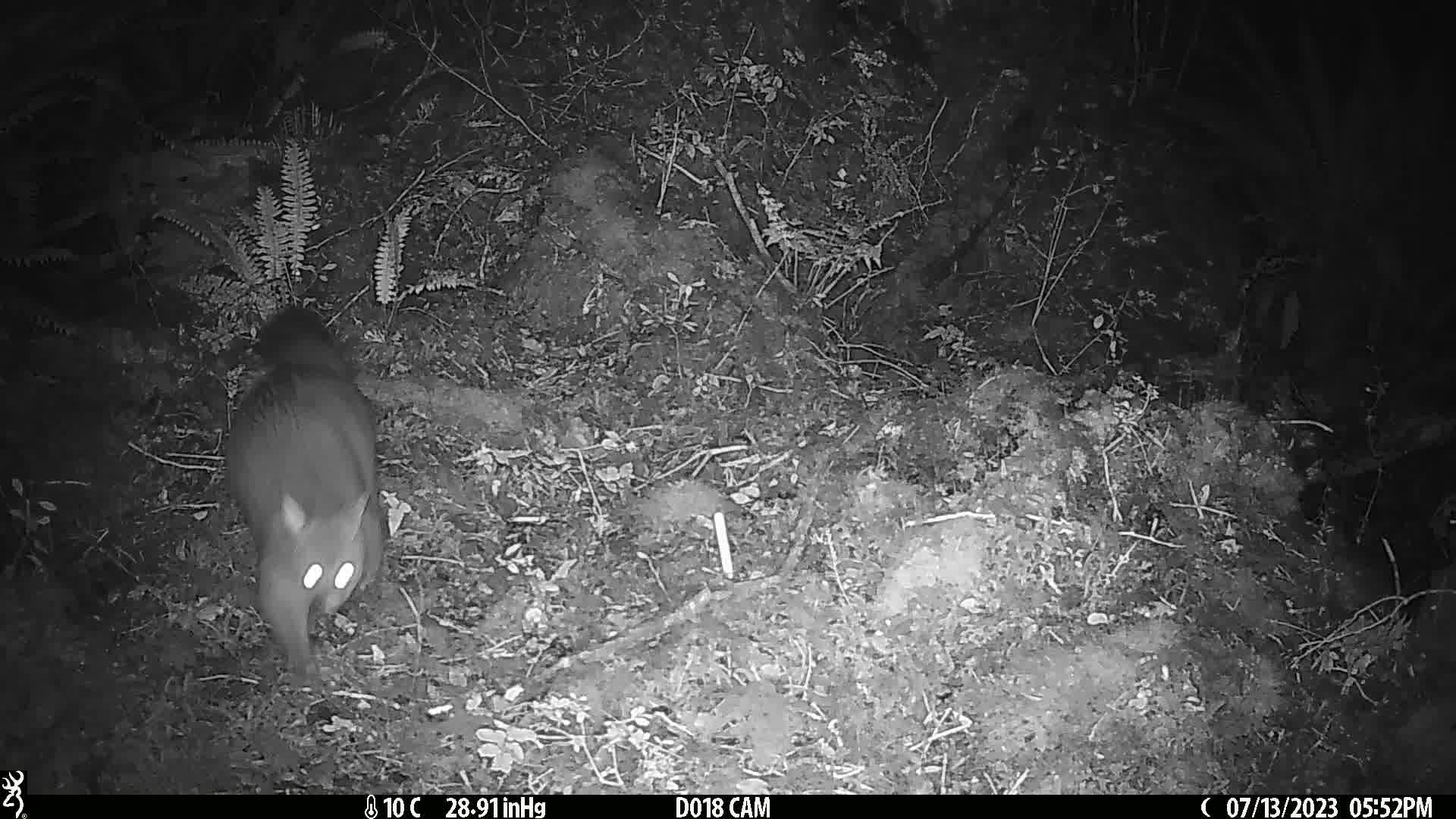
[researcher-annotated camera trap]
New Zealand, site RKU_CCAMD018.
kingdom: Animalia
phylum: Chordata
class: Mammalia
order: Diprotodontia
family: Phalangeridae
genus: Trichosurus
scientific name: Trichosurus vulpecula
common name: common brushtail possum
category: possum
Possum (common brushtail possum) (Trichosurus vulpecula).